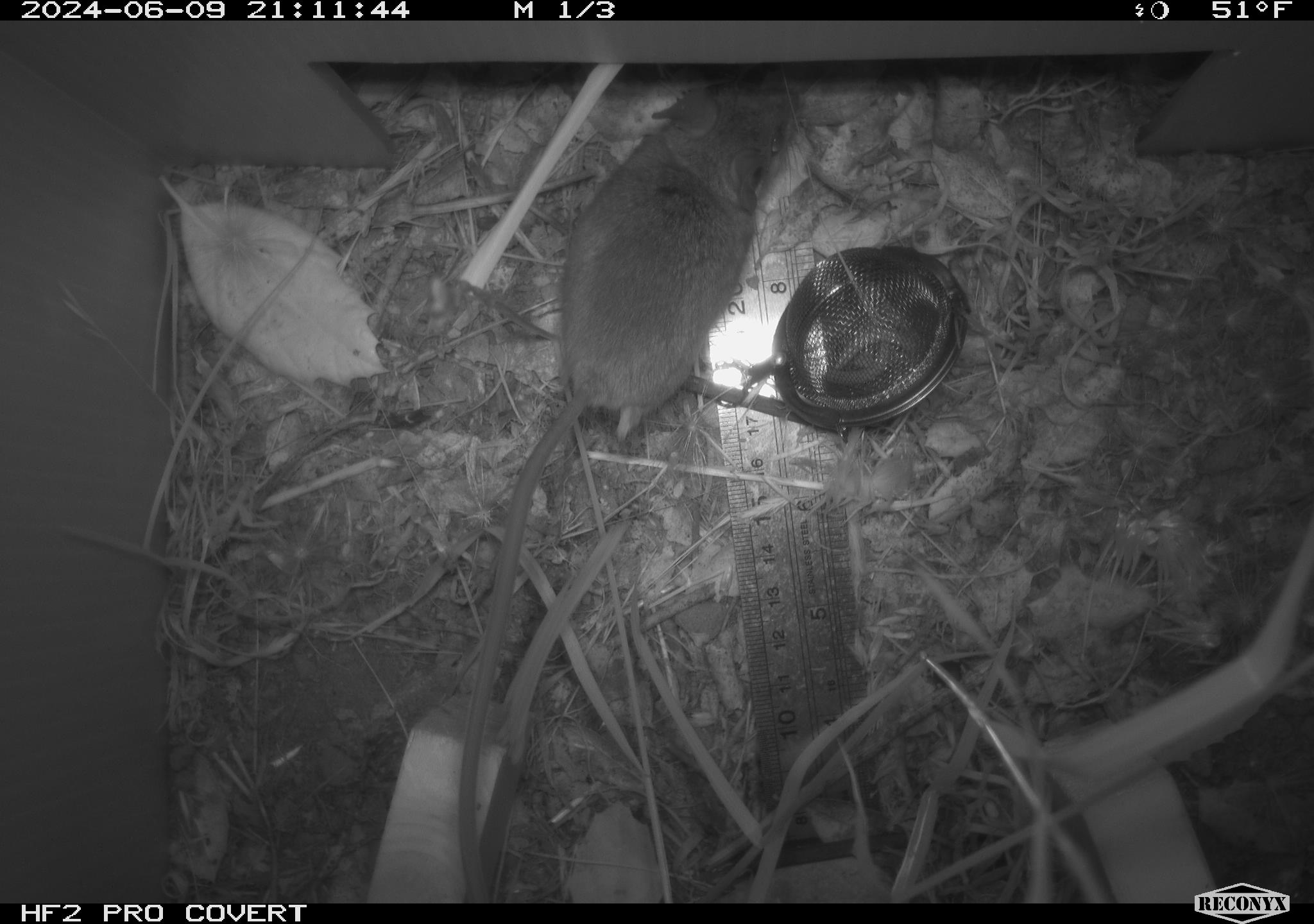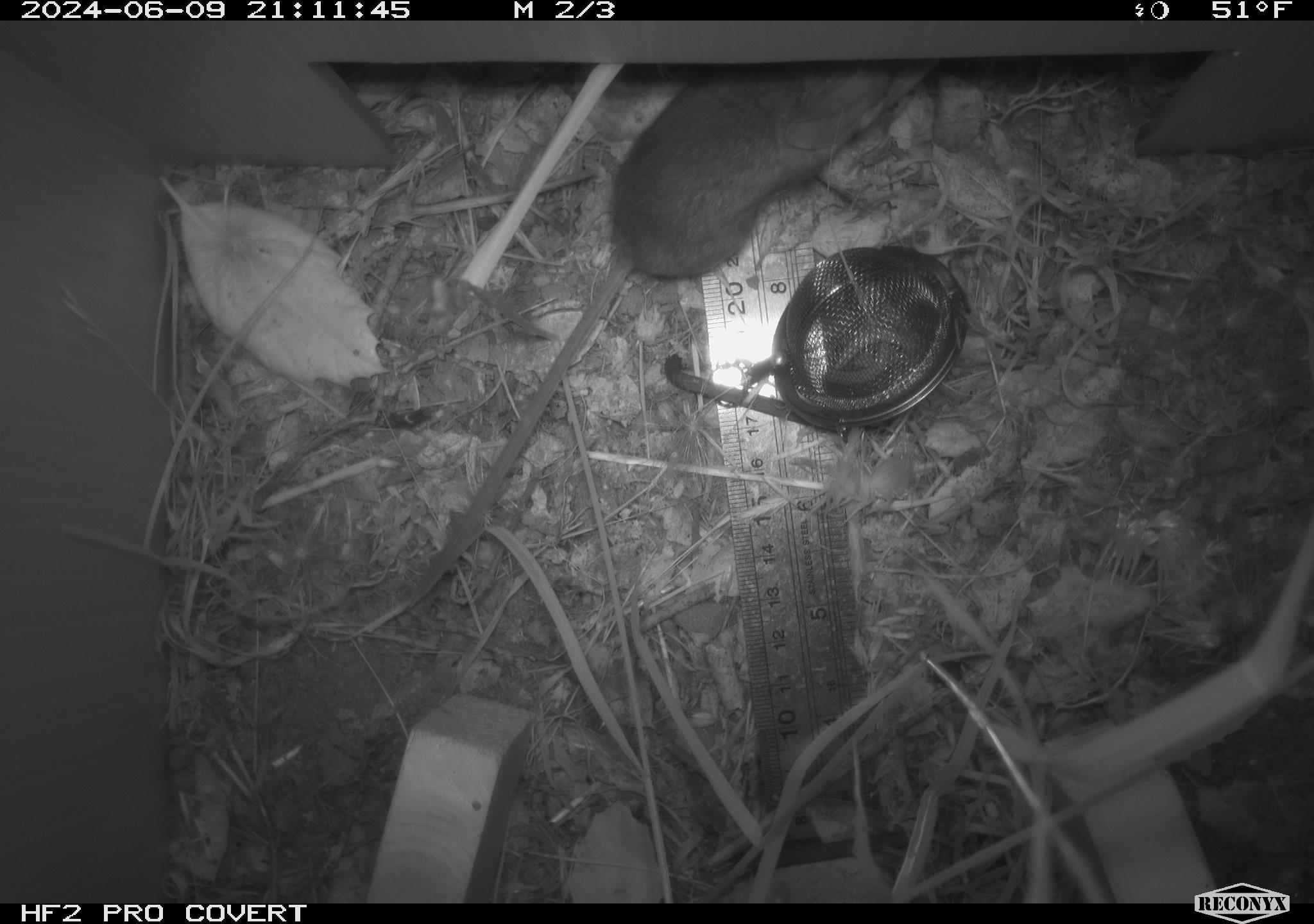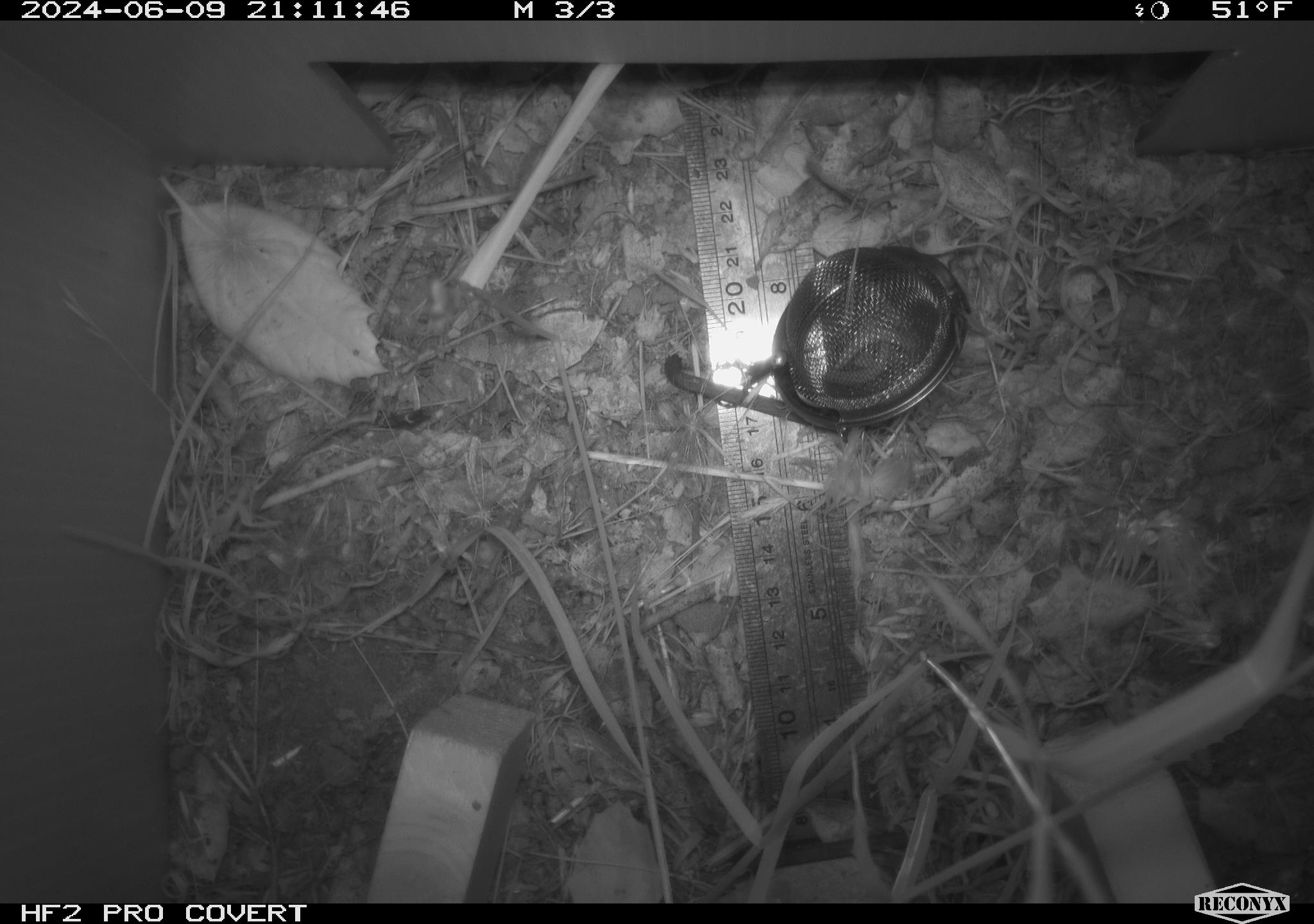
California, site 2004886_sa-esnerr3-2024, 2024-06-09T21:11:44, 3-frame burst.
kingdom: Animalia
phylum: Chordata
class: Mammalia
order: Rodentia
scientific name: Rodentia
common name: rodent